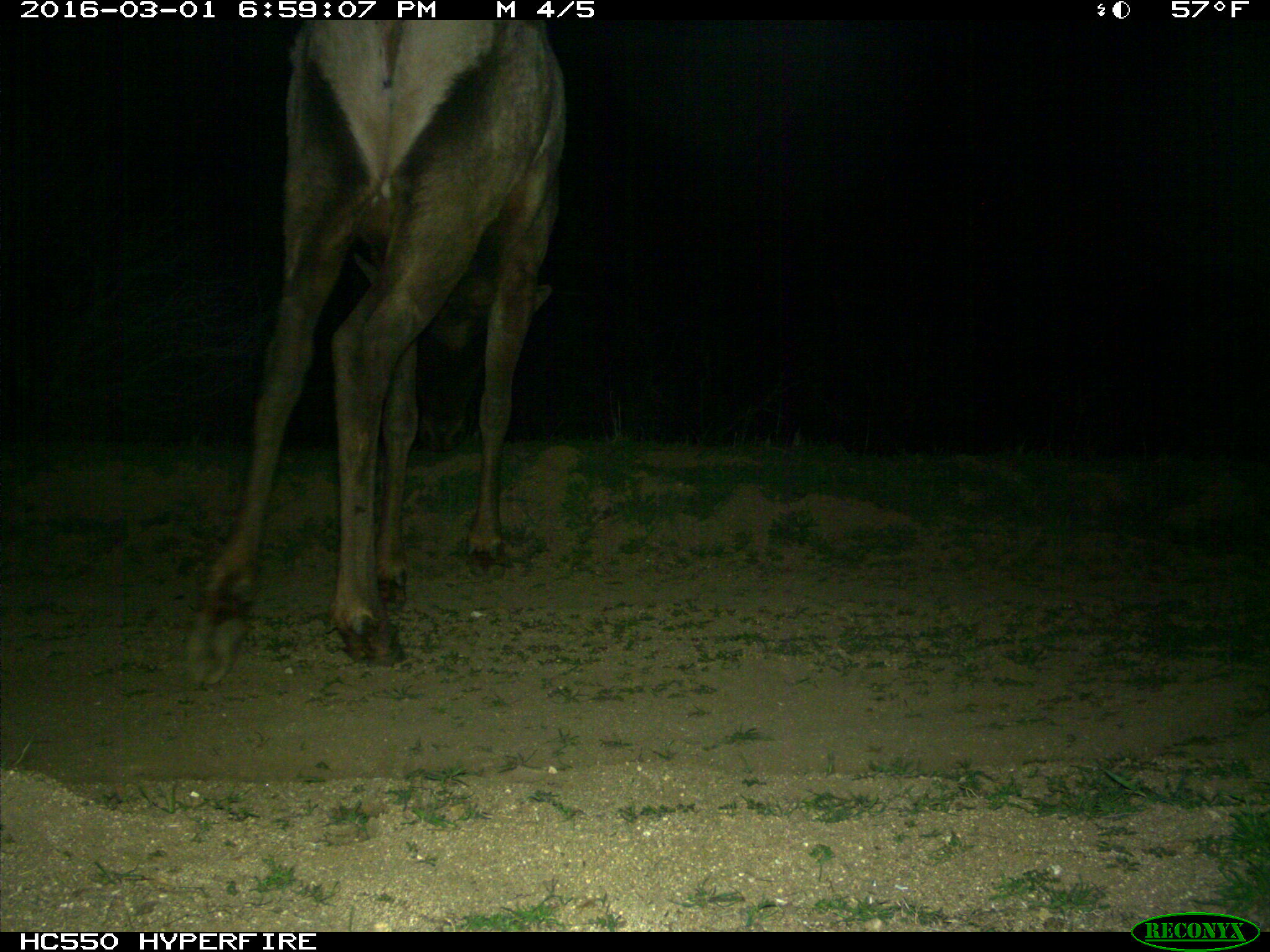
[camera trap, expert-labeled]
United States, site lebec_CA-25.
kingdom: Animalia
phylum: Chordata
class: Mammalia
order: Artiodactyla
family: Cervidae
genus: Cervus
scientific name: Cervus canadensis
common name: elk